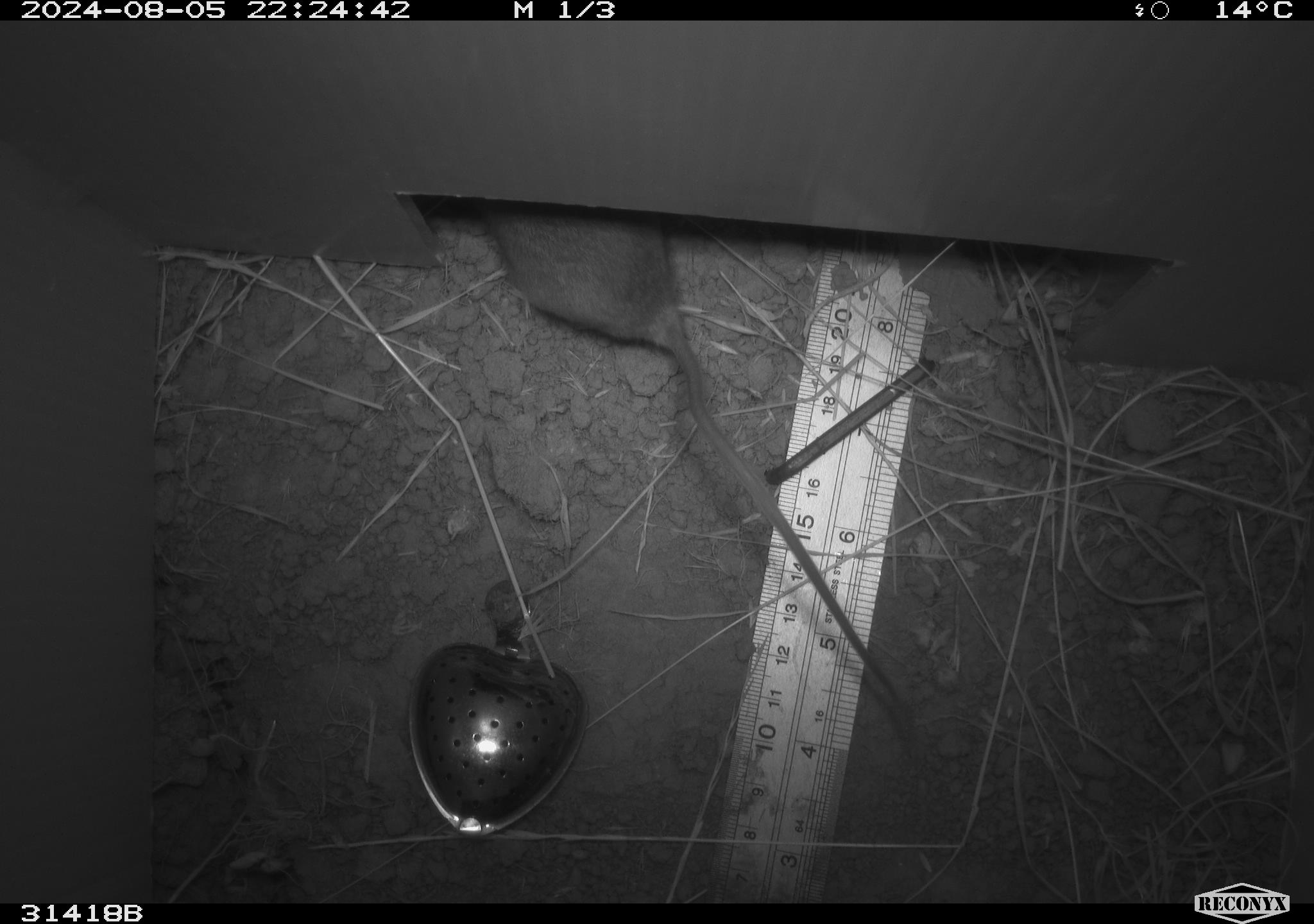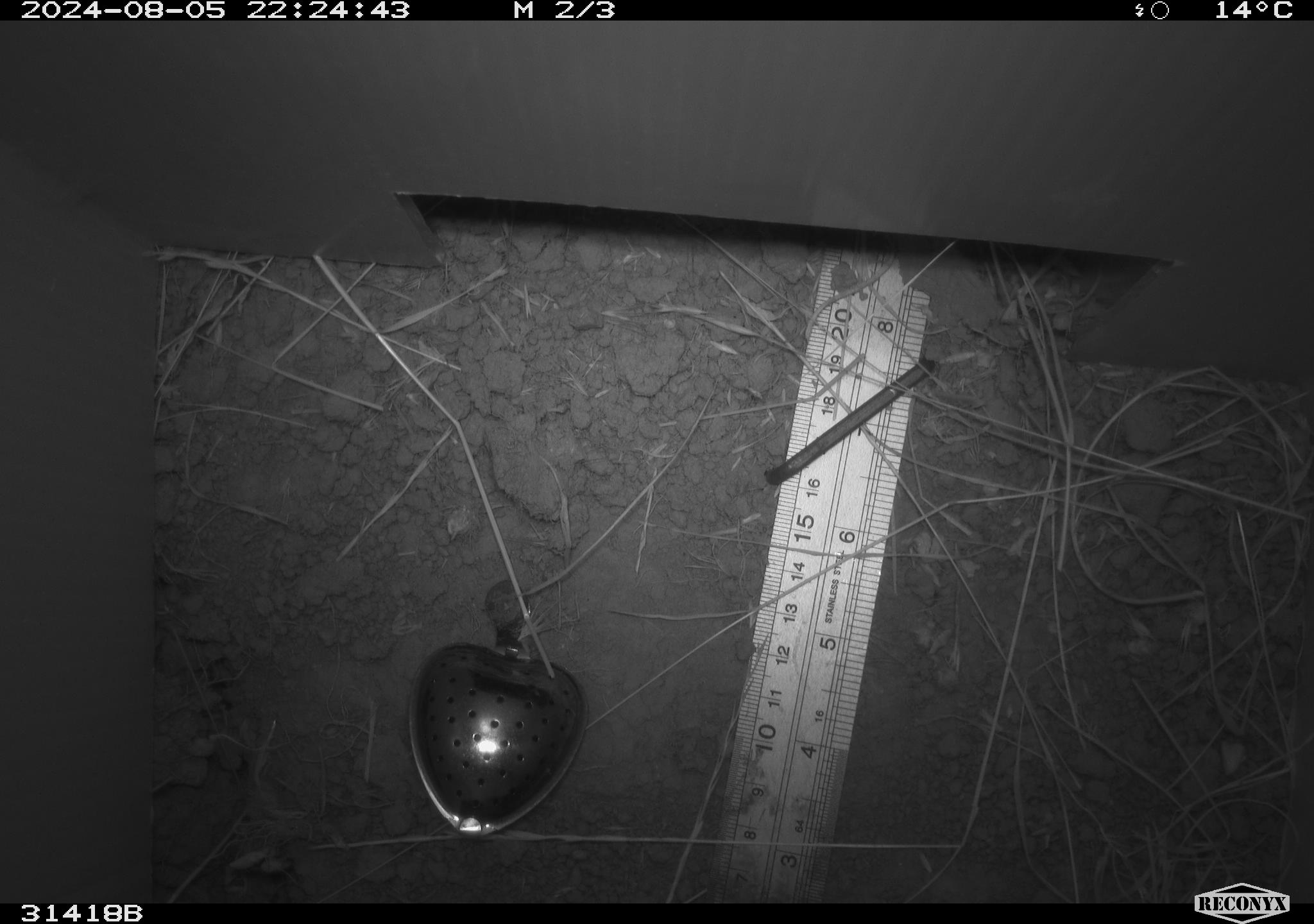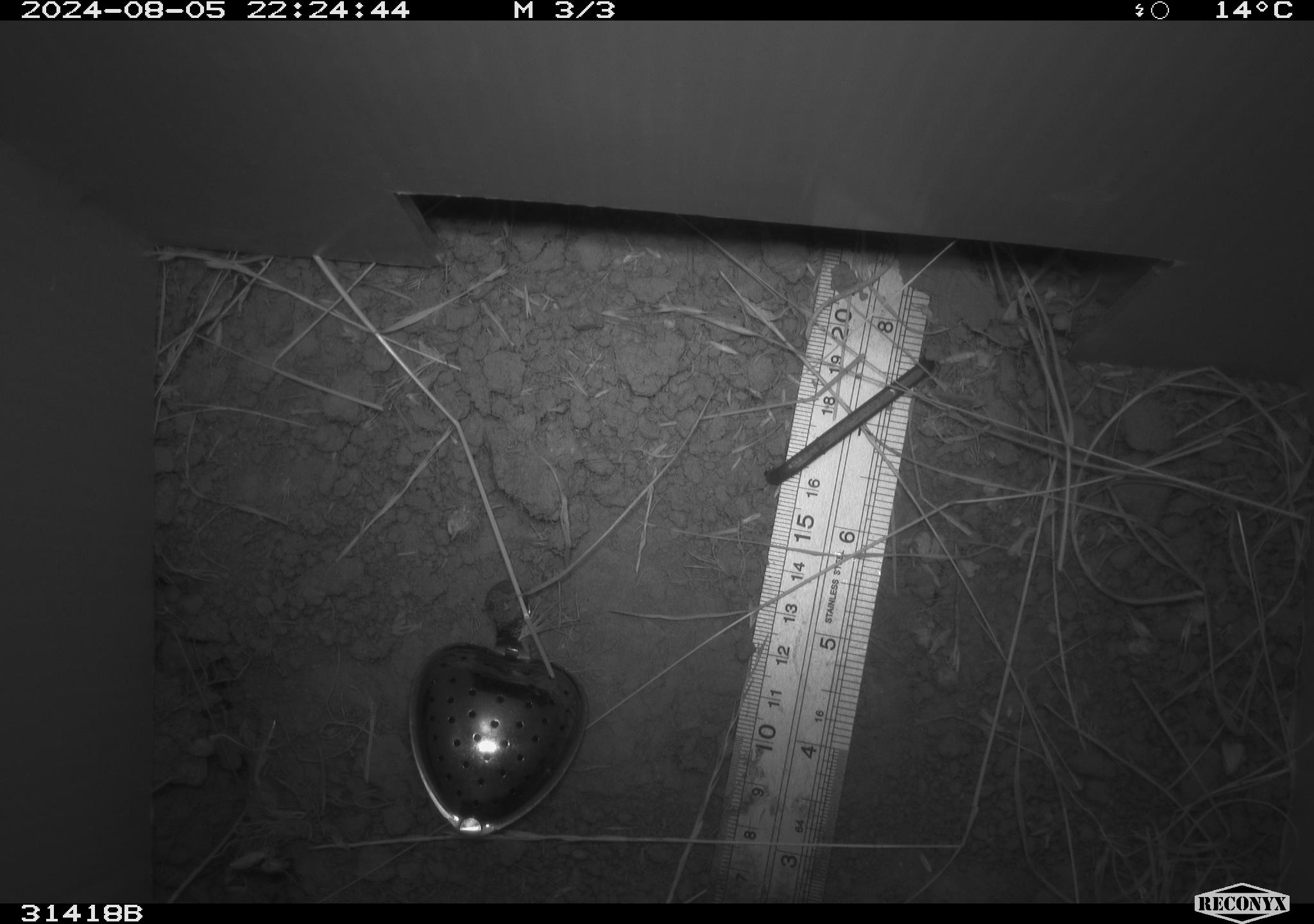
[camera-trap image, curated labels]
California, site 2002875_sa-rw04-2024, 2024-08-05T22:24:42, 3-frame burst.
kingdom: Animalia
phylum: Chordata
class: Mammalia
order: Rodentia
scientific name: Rodentia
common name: rodent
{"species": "rodent (Rodentia)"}